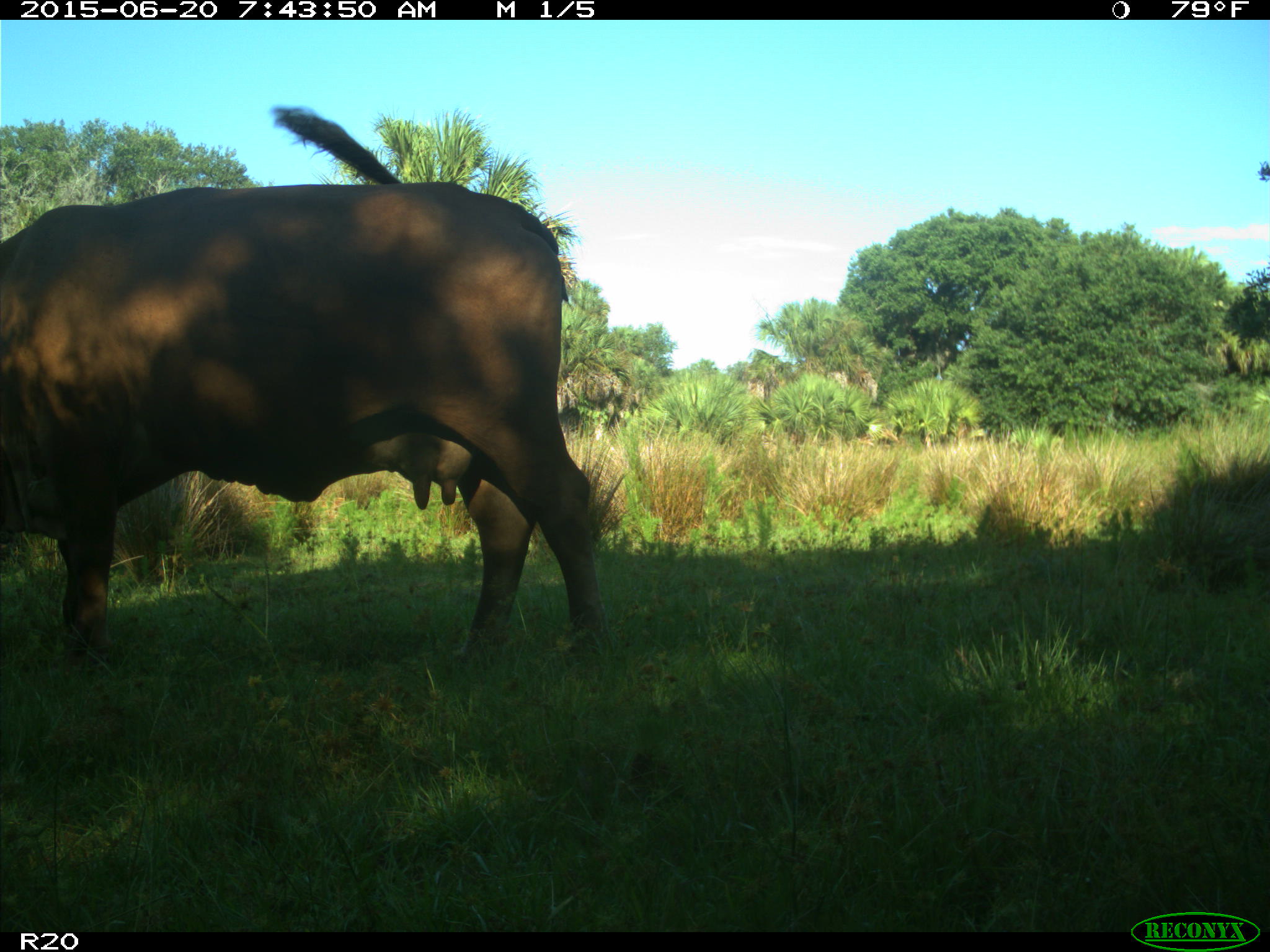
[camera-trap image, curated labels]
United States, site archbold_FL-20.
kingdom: Animalia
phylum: Chordata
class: Mammalia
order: Artiodactyla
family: Bovidae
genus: Bos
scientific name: Bos taurus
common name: domestic cow